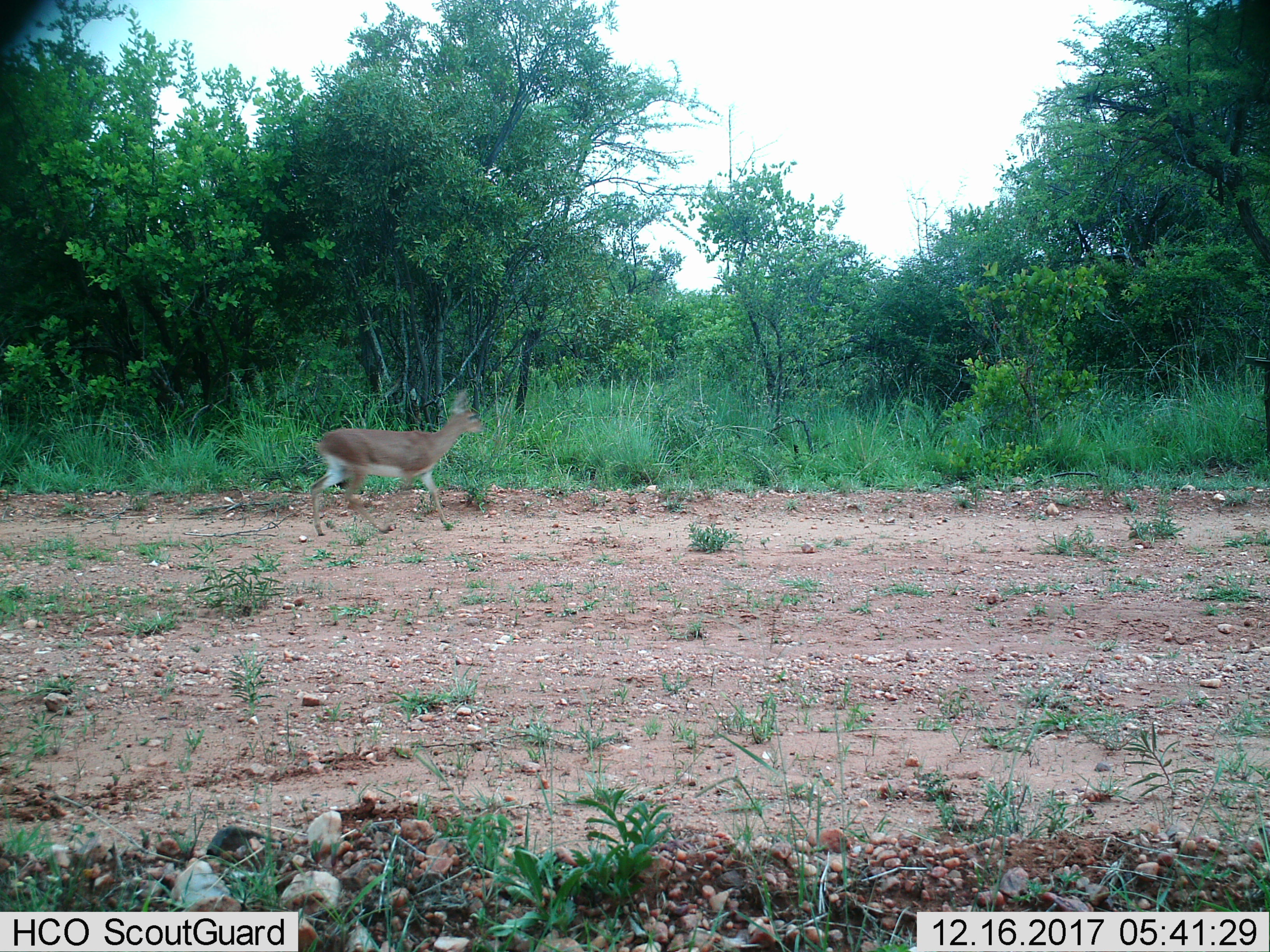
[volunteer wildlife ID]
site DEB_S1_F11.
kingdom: Animalia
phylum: Chordata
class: Mammalia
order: Artiodactyla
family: Bovidae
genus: Raphicerus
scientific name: Raphicerus campestris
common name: steenbok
Steenbok (Raphicerus campestris), count 1. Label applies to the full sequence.